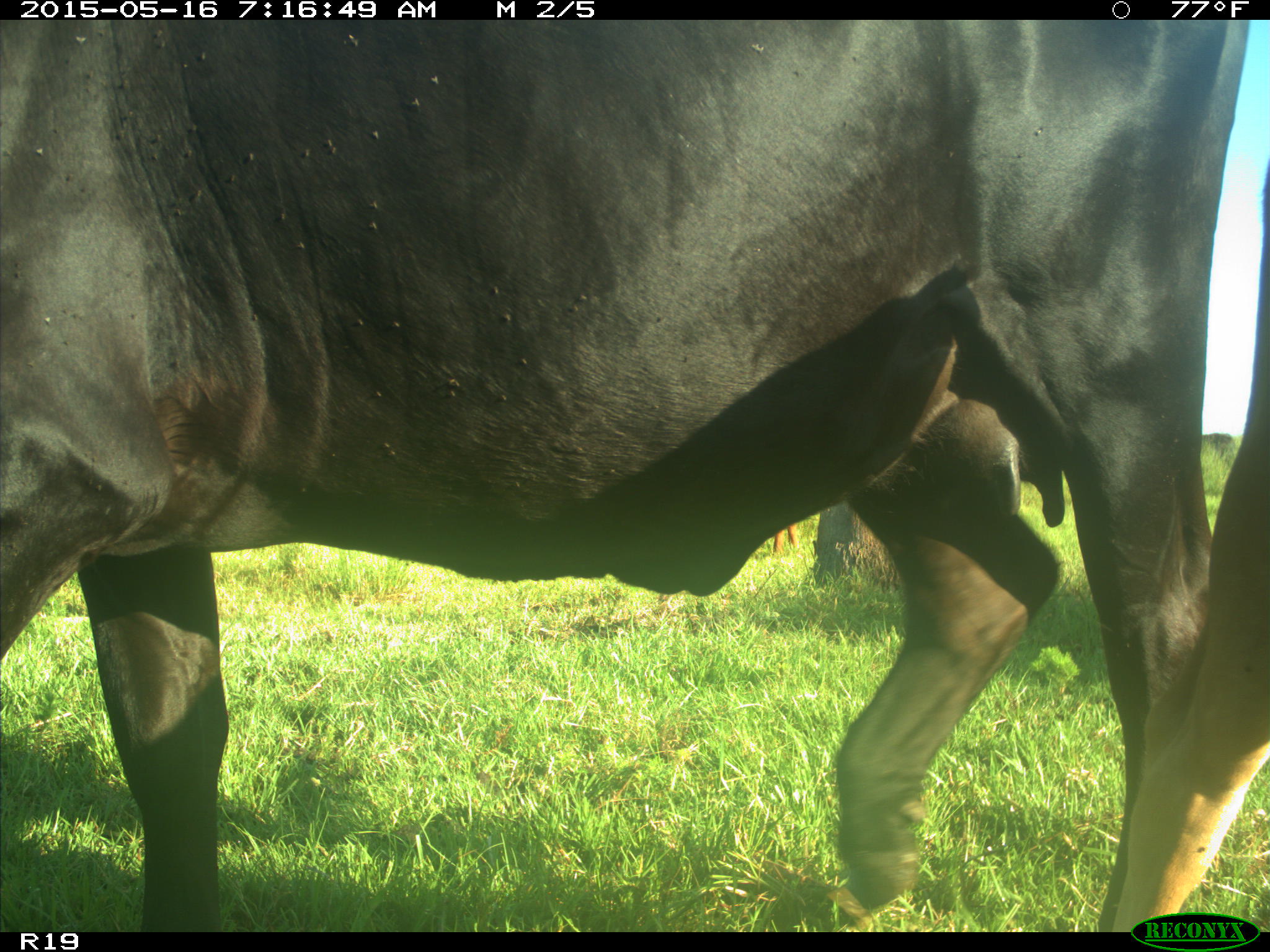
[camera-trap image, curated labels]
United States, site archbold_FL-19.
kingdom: Animalia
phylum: Chordata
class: Mammalia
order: Artiodactyla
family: Bovidae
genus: Bos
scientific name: Bos taurus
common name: domestic cow